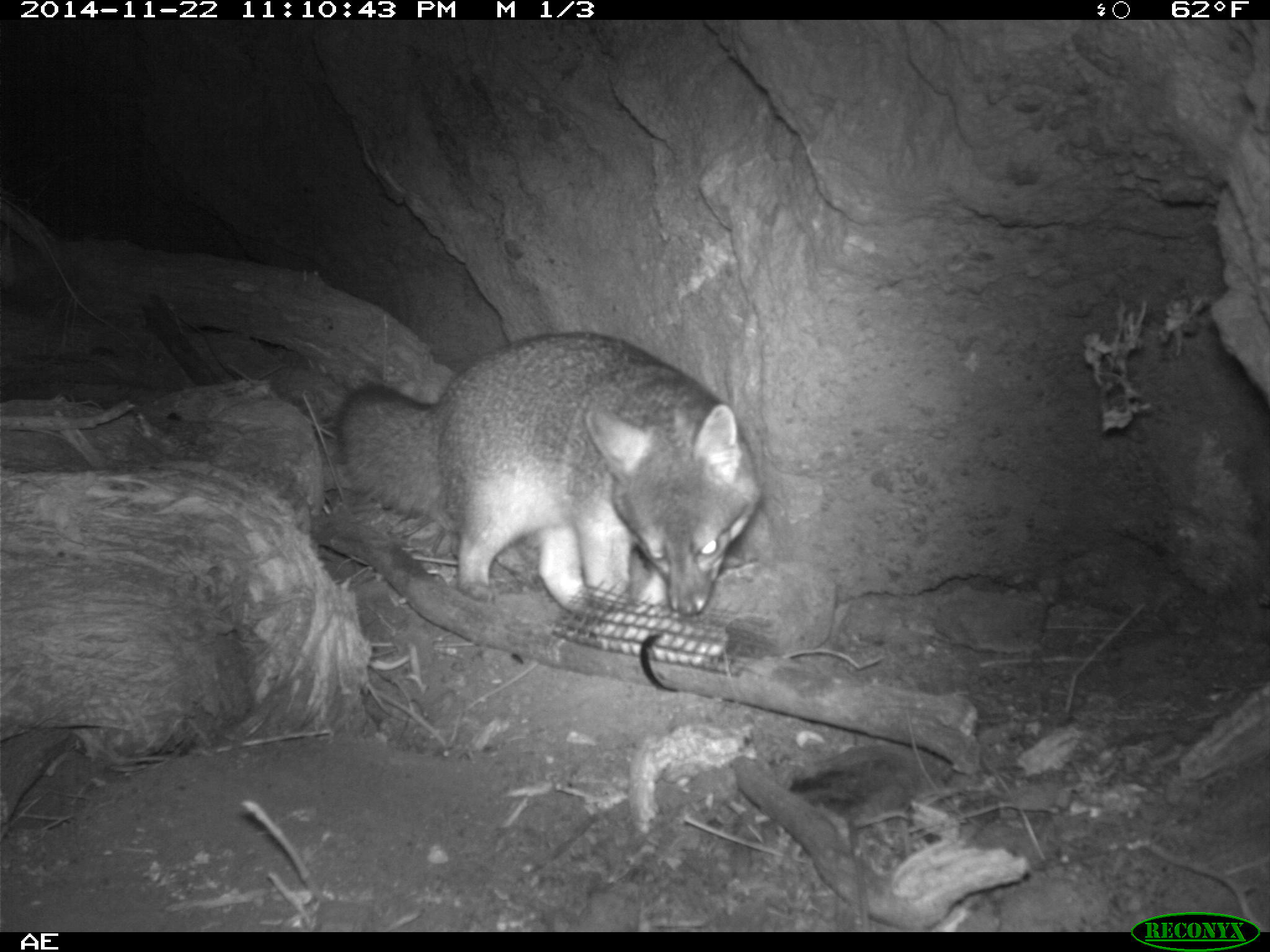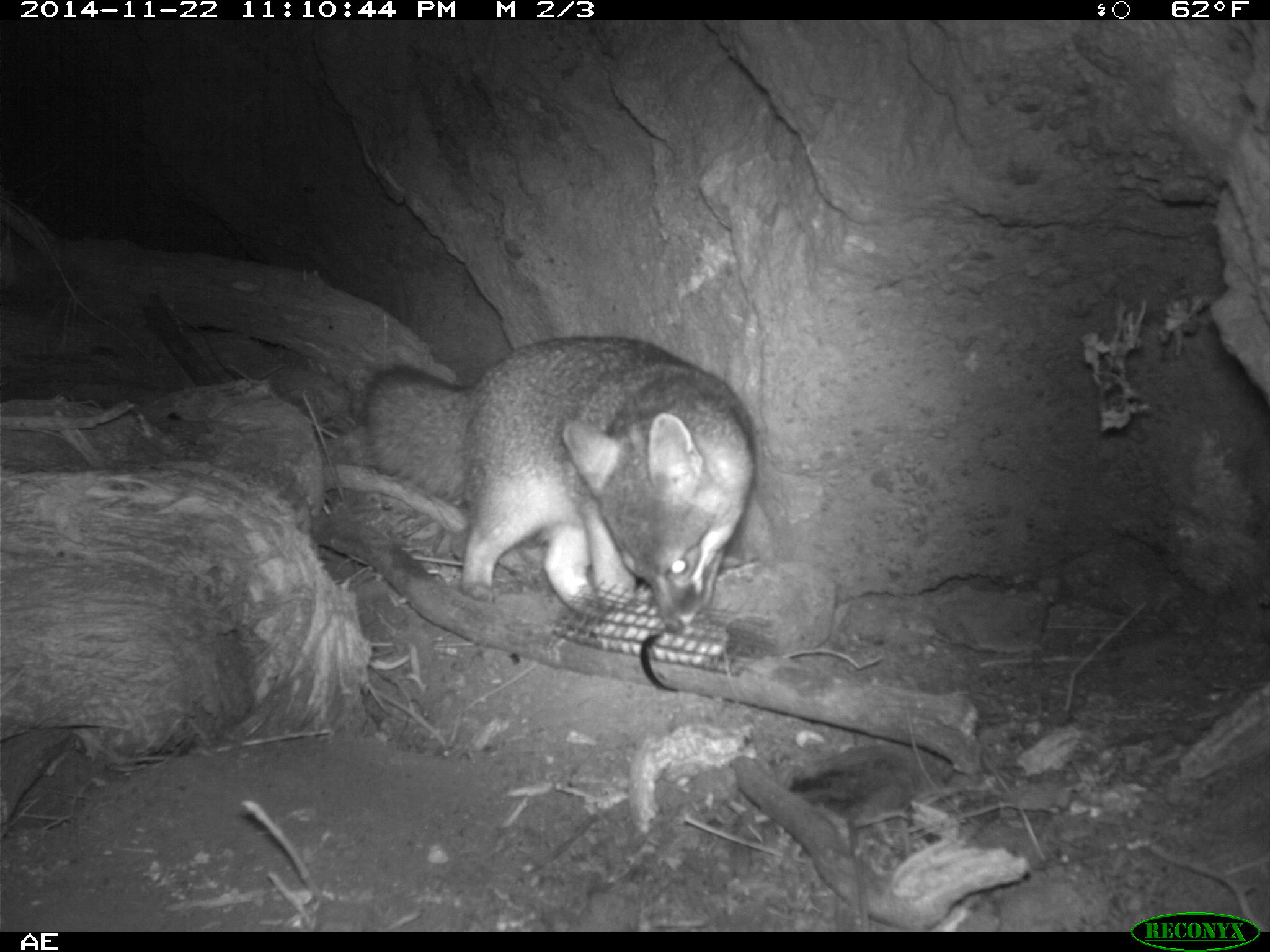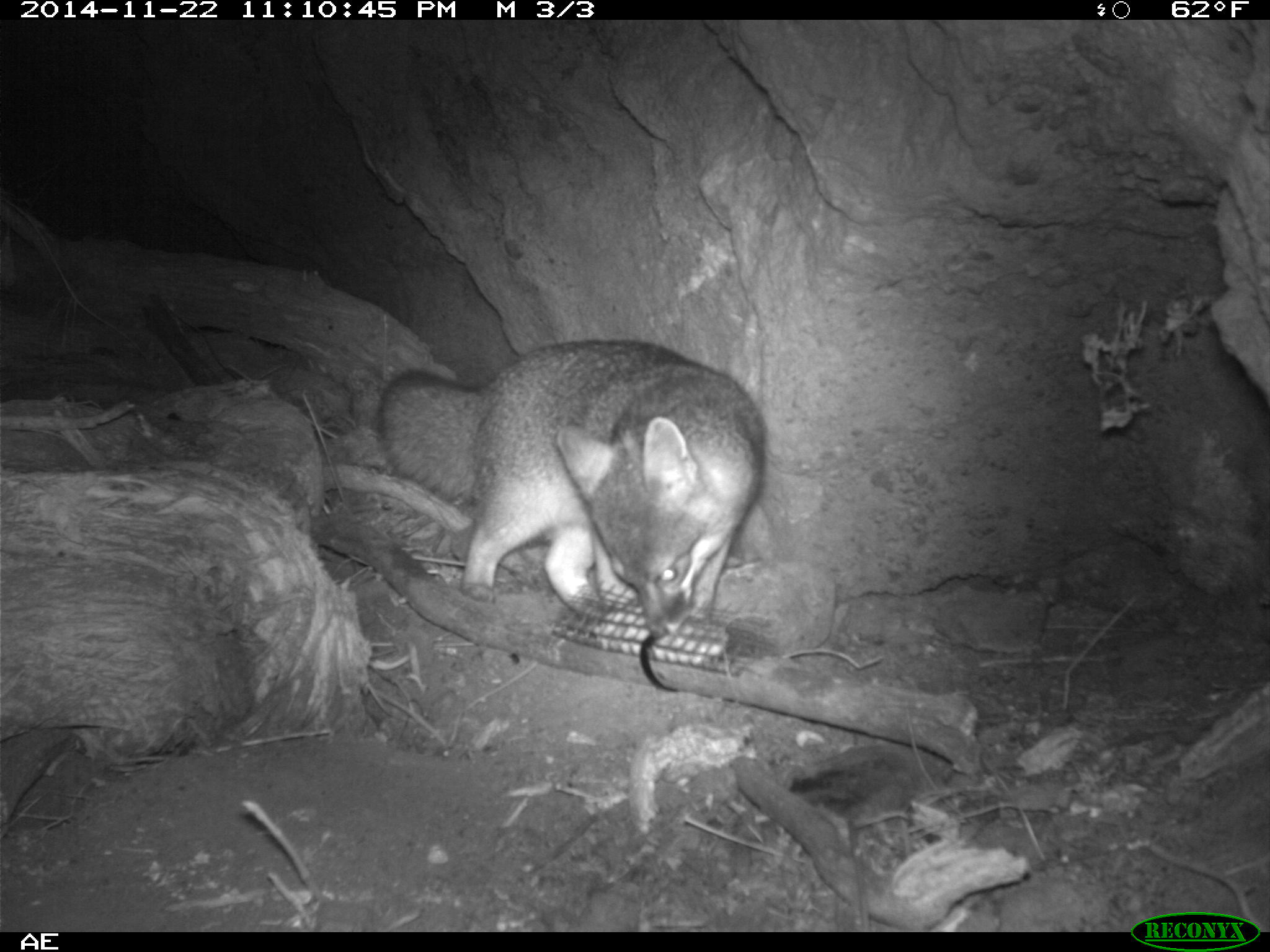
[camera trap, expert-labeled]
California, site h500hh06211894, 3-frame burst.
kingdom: Animalia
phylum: Chordata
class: Mammalia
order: Carnivora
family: Canidae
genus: Urocyon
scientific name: Urocyon littoralis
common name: island fox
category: fox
Fox (island fox) (Urocyon littoralis).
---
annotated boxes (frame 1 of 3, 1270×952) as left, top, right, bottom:
fox: 332, 332, 765, 618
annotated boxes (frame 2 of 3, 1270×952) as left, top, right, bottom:
fox: 368, 335, 758, 634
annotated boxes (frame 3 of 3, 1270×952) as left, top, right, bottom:
fox: 377, 340, 769, 640